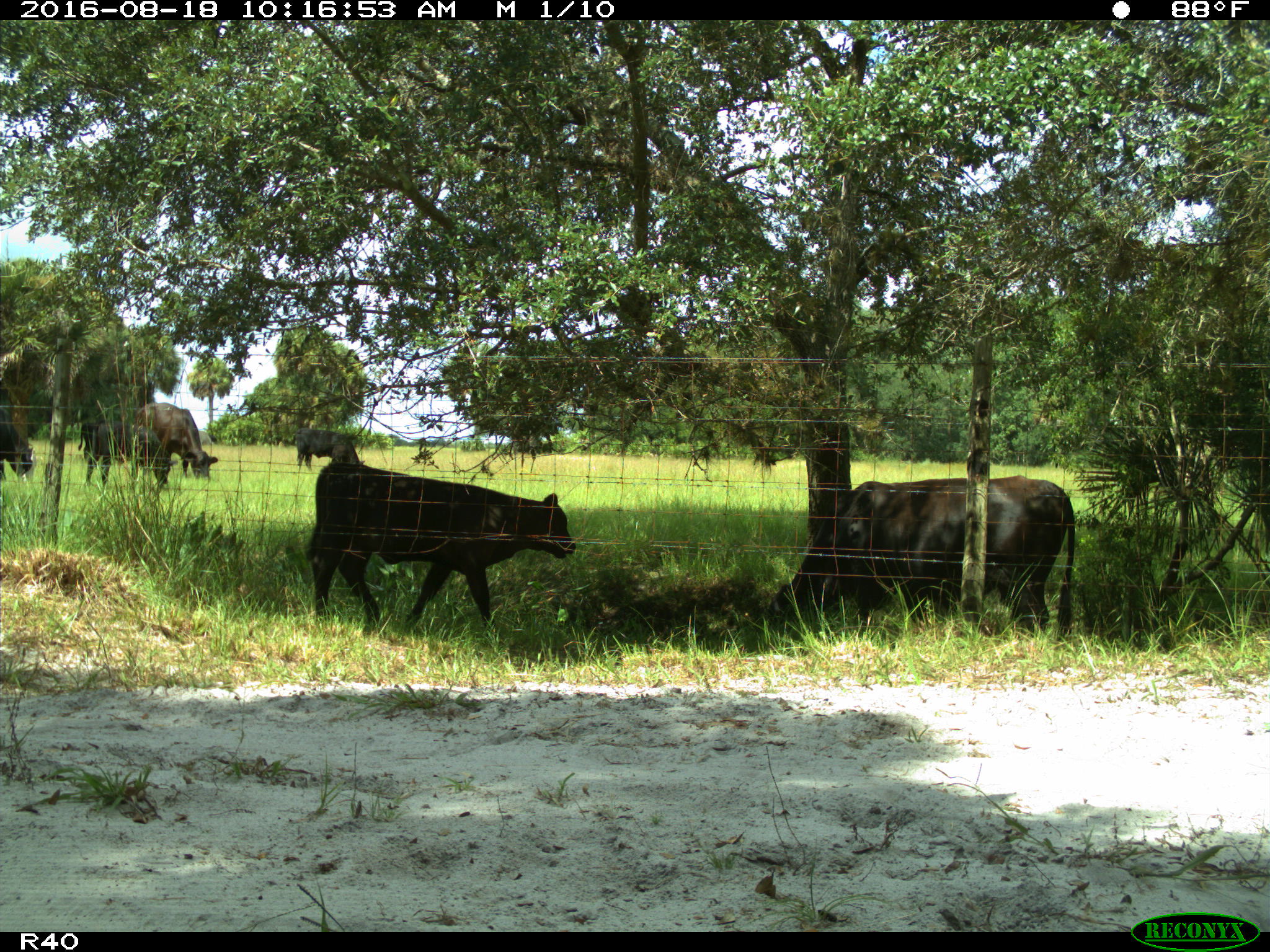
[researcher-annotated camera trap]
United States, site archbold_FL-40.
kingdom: Animalia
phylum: Chordata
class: Mammalia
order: Artiodactyla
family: Bovidae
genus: Bos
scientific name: Bos taurus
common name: domestic cow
Bos taurus (domestic cow).